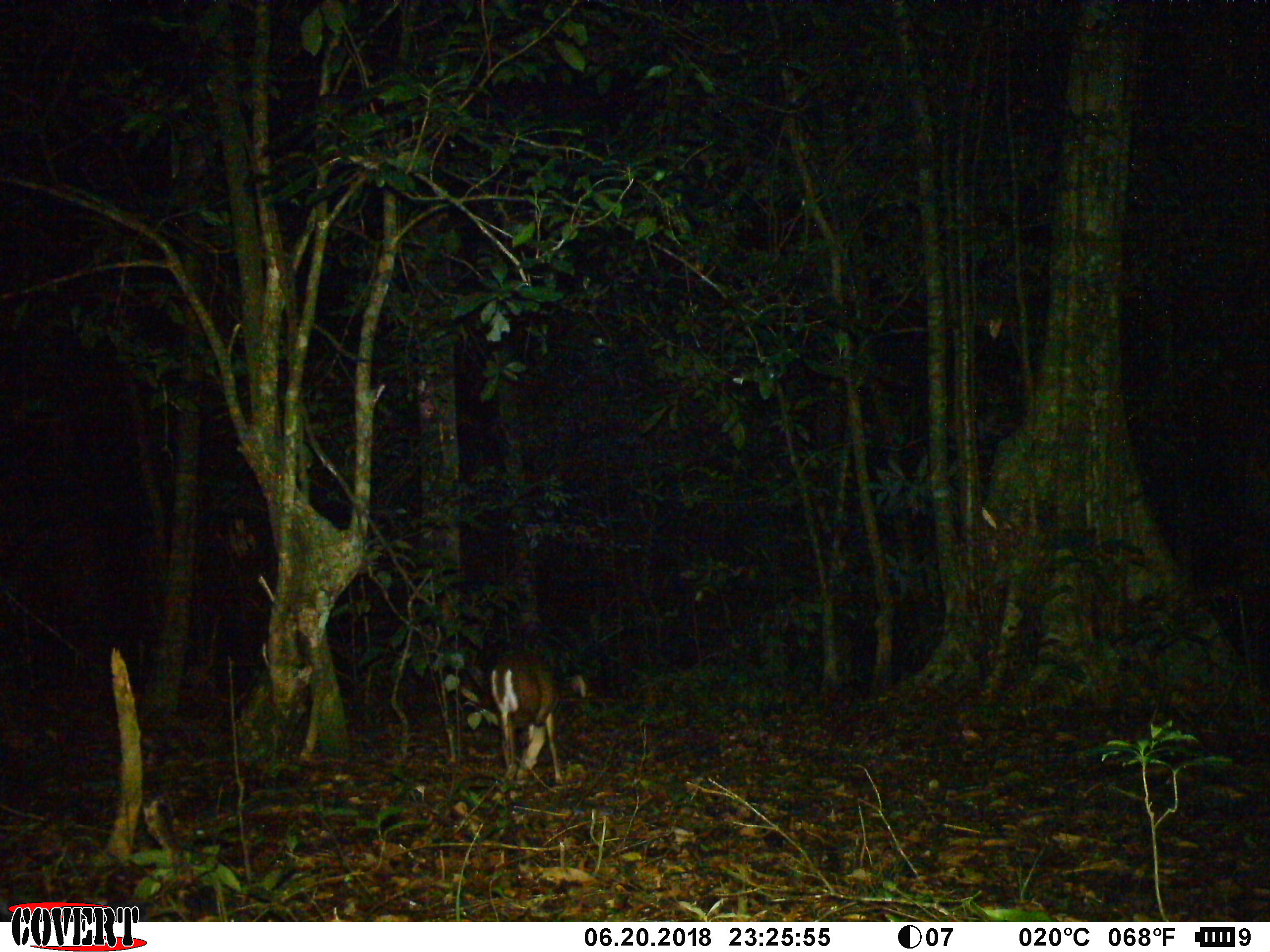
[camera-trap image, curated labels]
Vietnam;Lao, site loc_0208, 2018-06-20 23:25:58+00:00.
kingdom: Animalia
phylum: Chordata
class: Mammalia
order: Artiodactyla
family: Cervidae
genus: Muntiacus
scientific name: Muntiacus rooseveltorum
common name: roosevelt's muntjac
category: roosevelts muntjac group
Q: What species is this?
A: Roosevelts muntjac group (roosevelt's muntjac) (Muntiacus rooseveltorum).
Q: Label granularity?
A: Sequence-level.